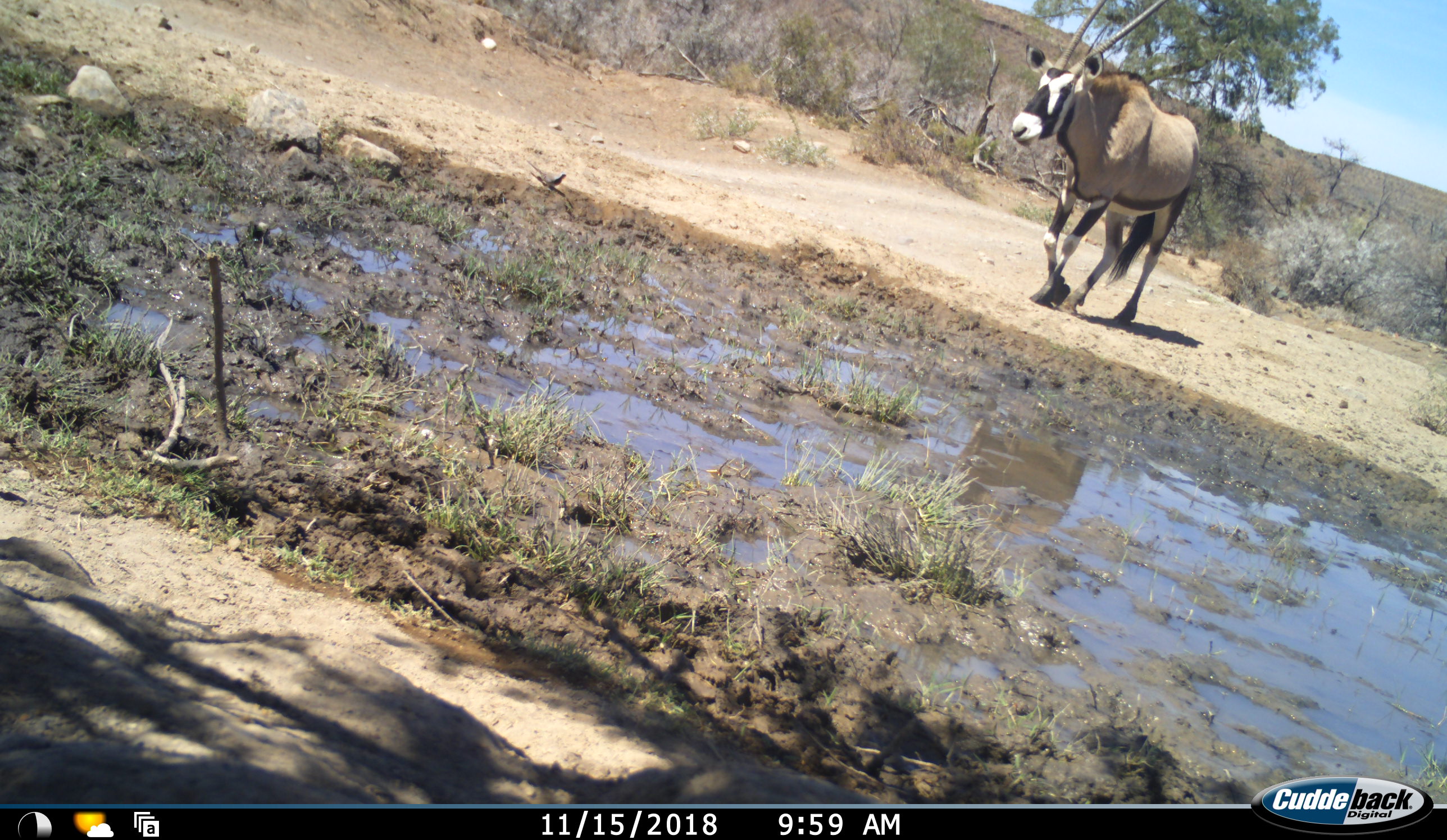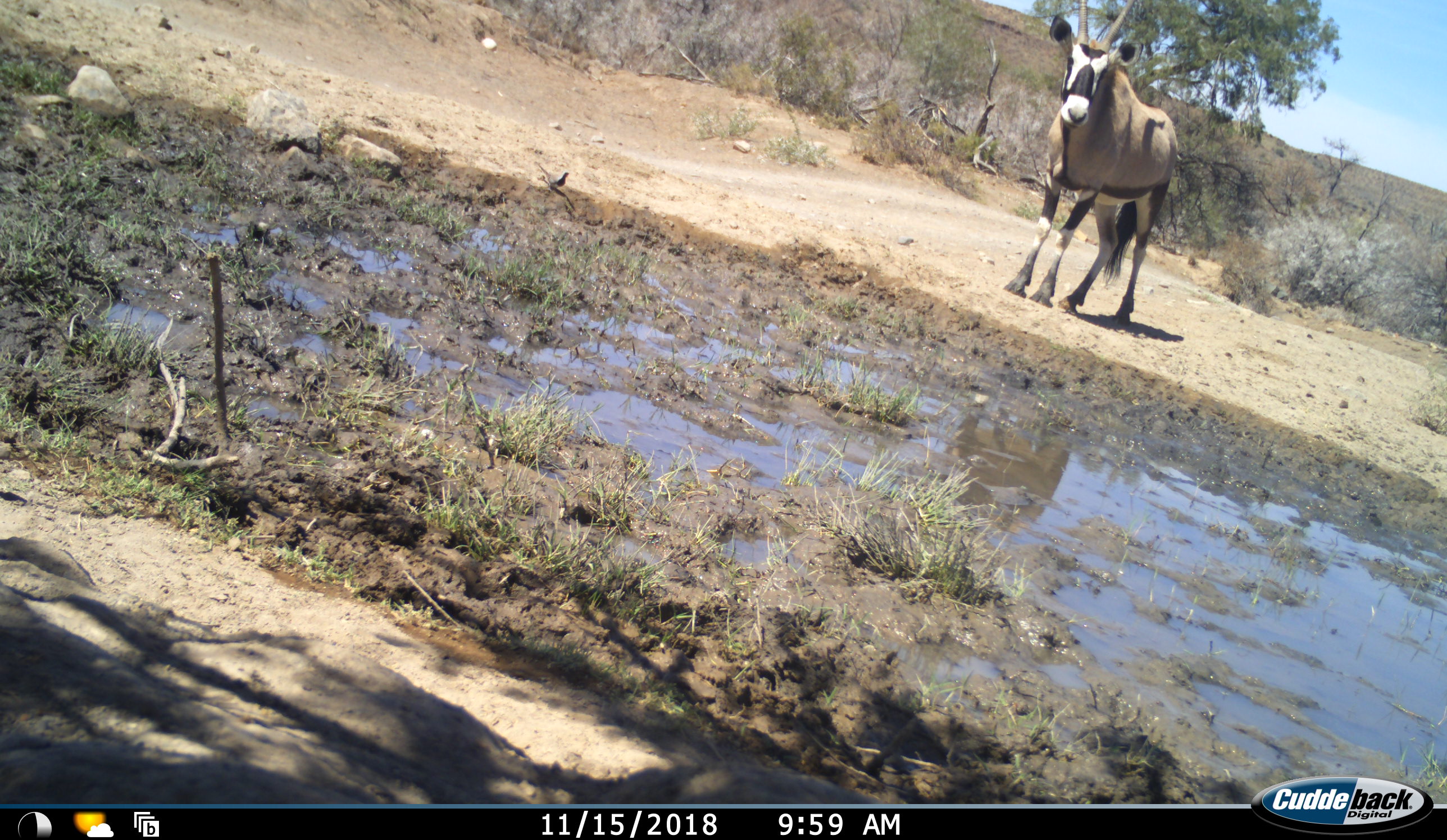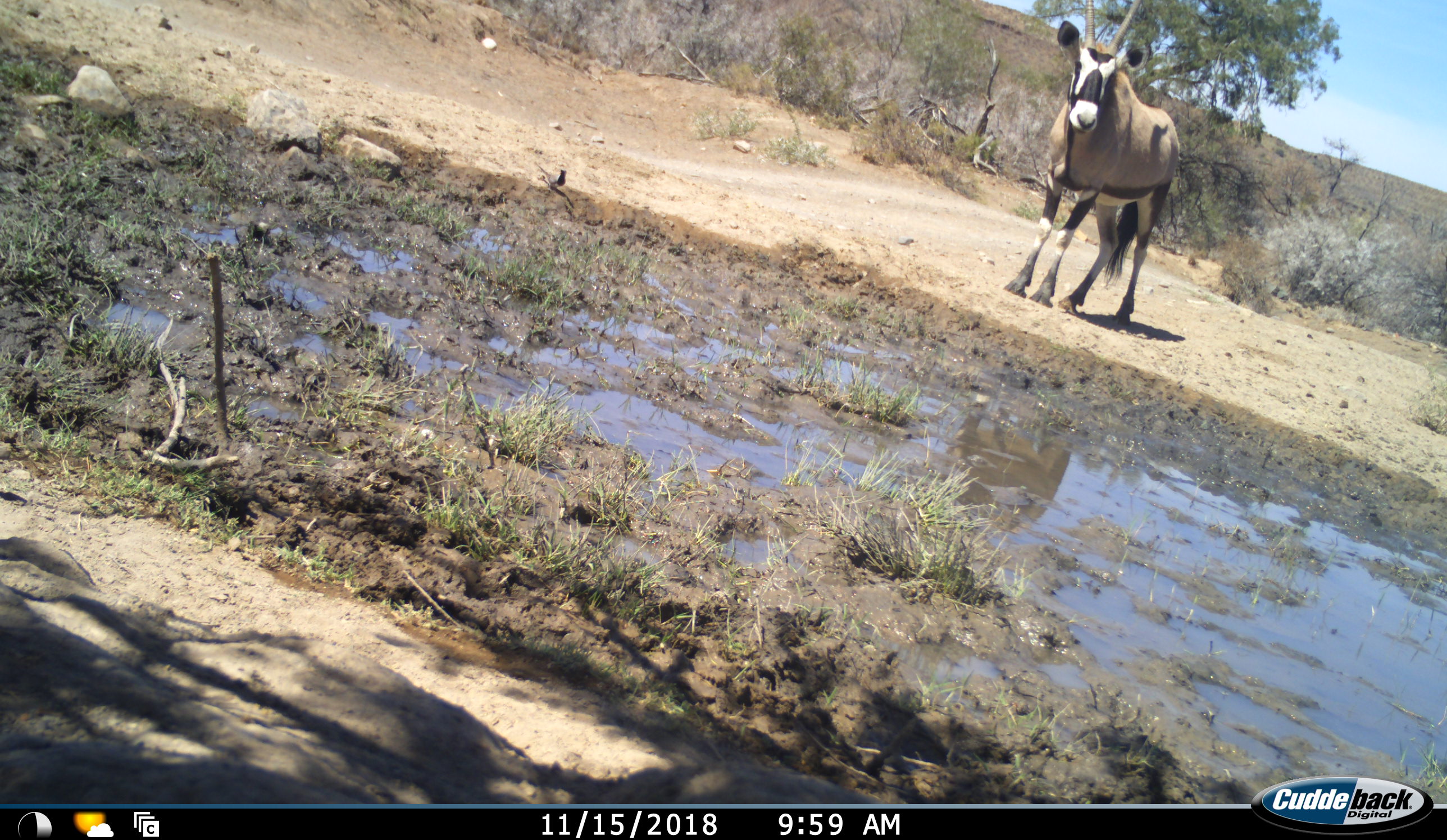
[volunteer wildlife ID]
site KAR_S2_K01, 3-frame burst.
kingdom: Animalia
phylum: Chordata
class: Mammalia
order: Artiodactyla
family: Bovidae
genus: Oryx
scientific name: Oryx gazella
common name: gemsbok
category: oryx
Oryx (gemsbok) (Oryx gazella), count 1. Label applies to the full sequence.